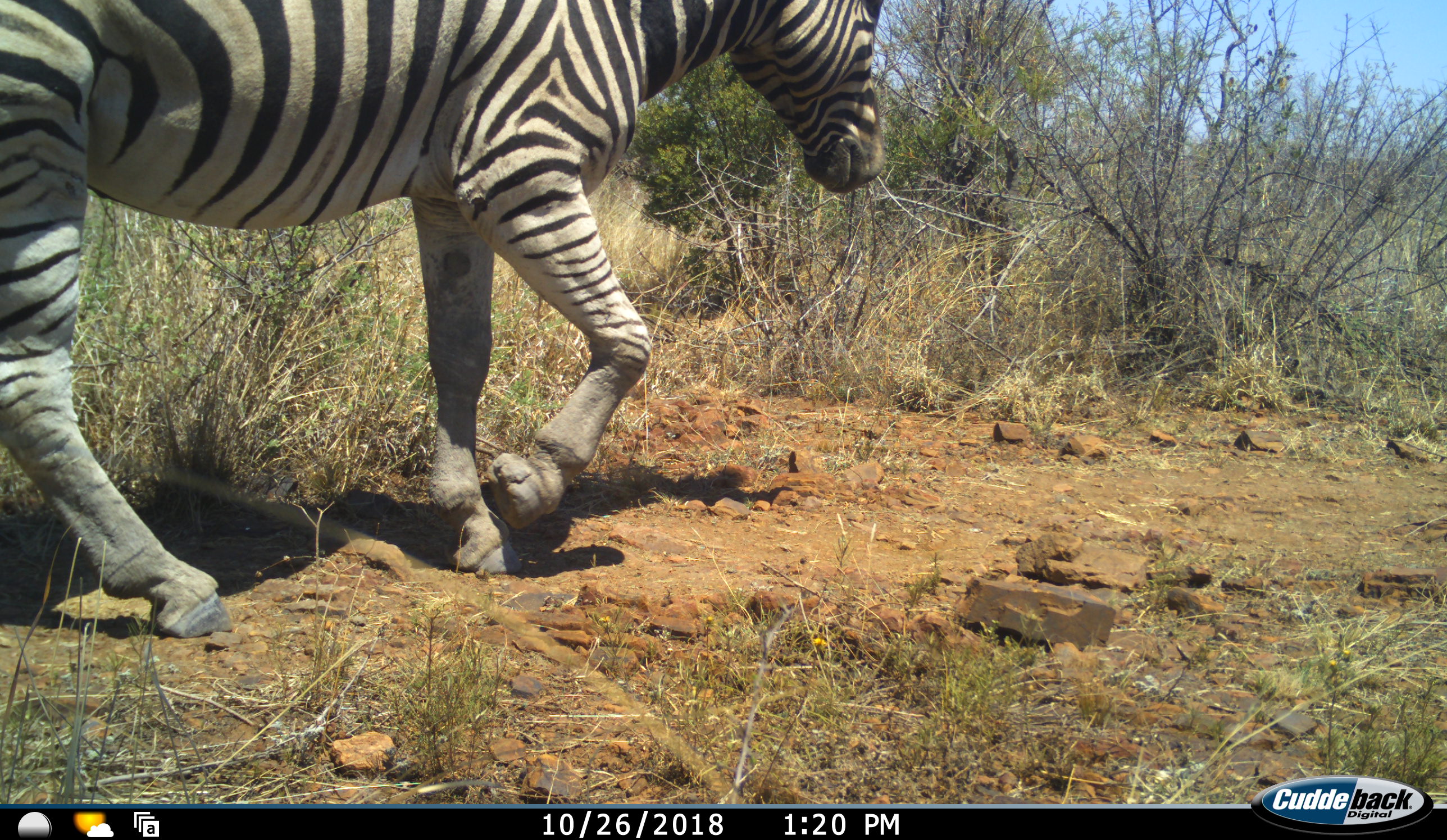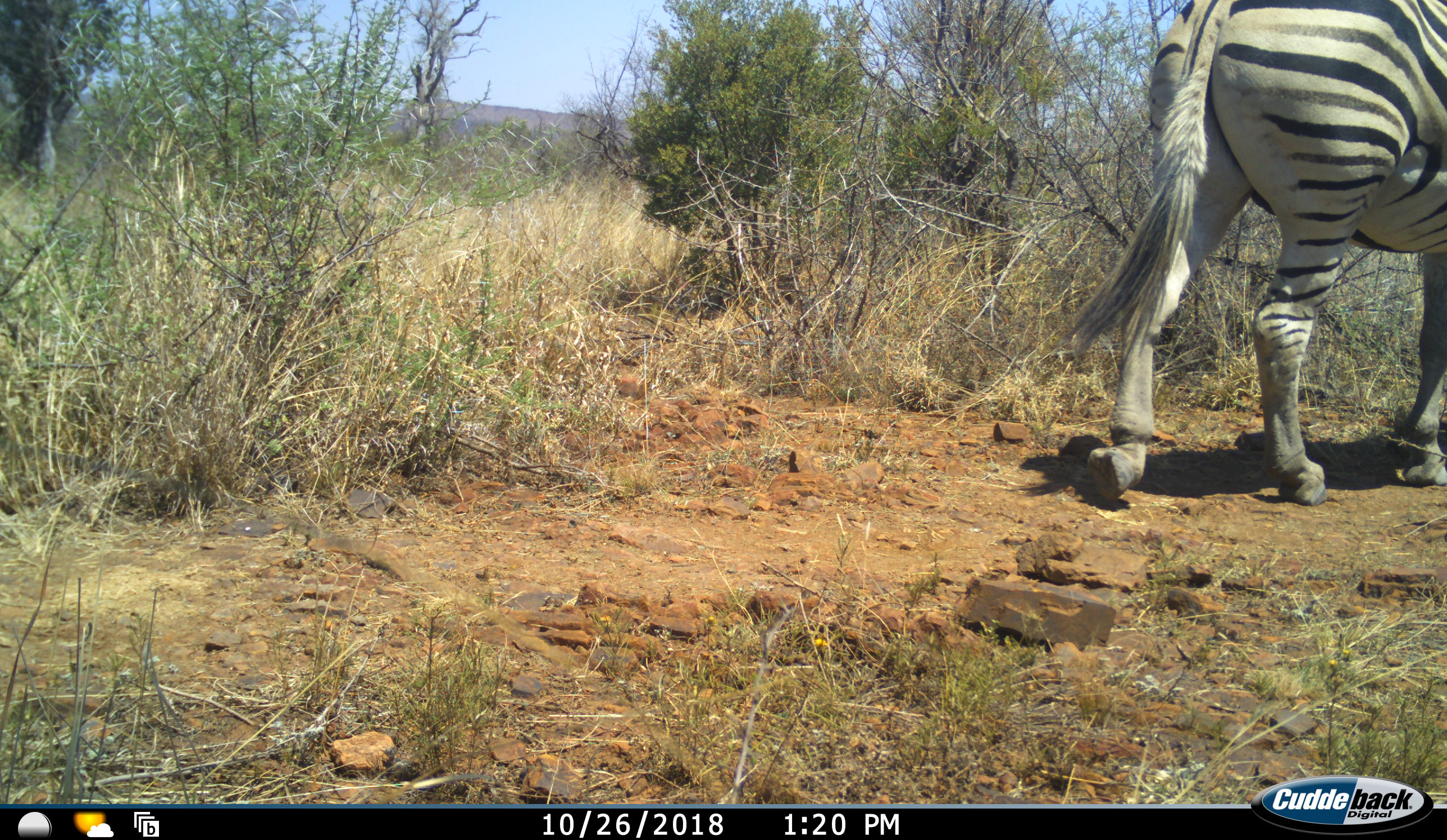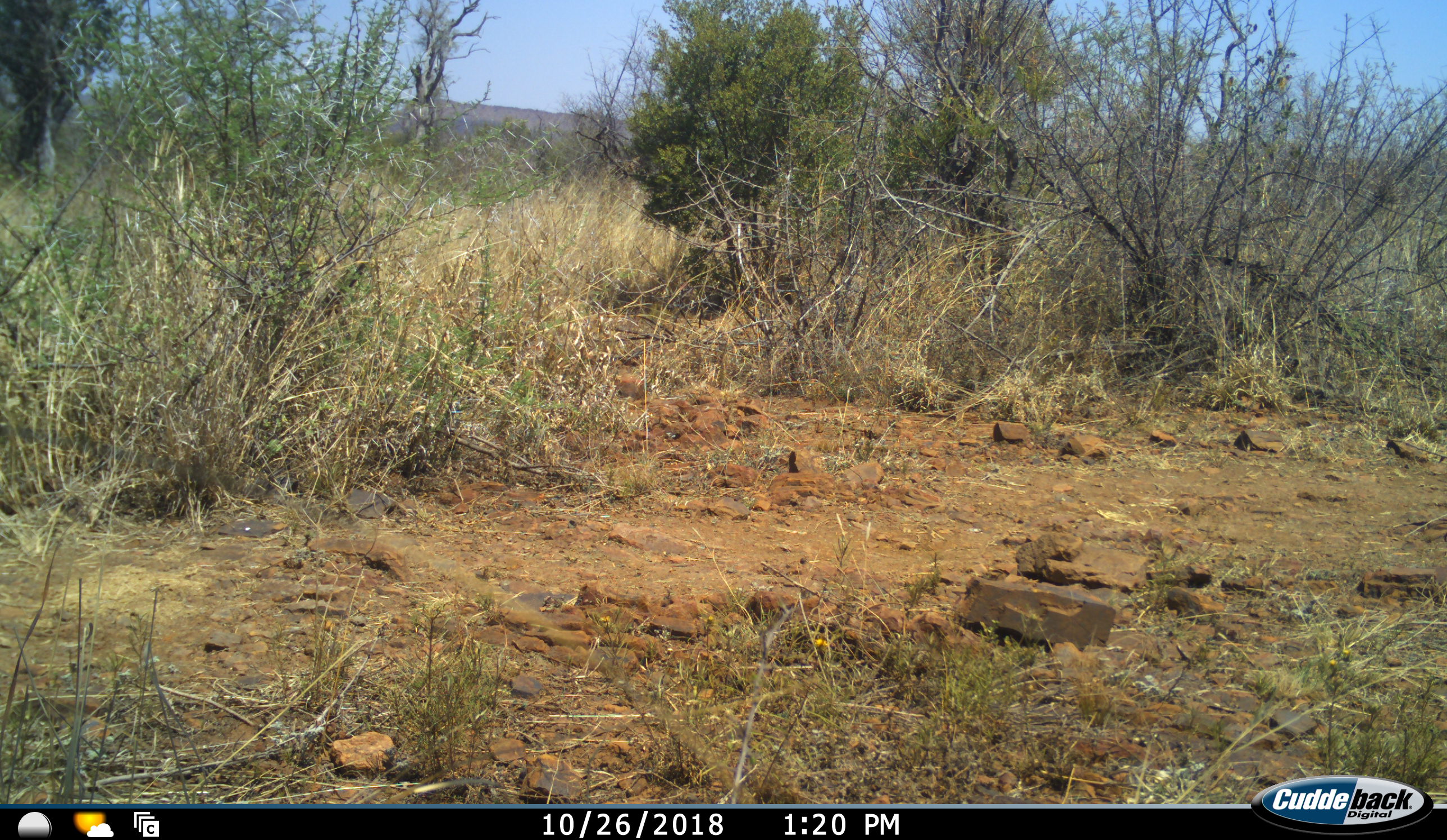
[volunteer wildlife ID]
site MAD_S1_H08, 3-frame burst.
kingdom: Animalia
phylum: Chordata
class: Mammalia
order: Perissodactyla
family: Equidae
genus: Equus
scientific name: Equus quagga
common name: plains zebra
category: zebraplains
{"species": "zebraplains (plains zebra) (Equus quagga)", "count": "1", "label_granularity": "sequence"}